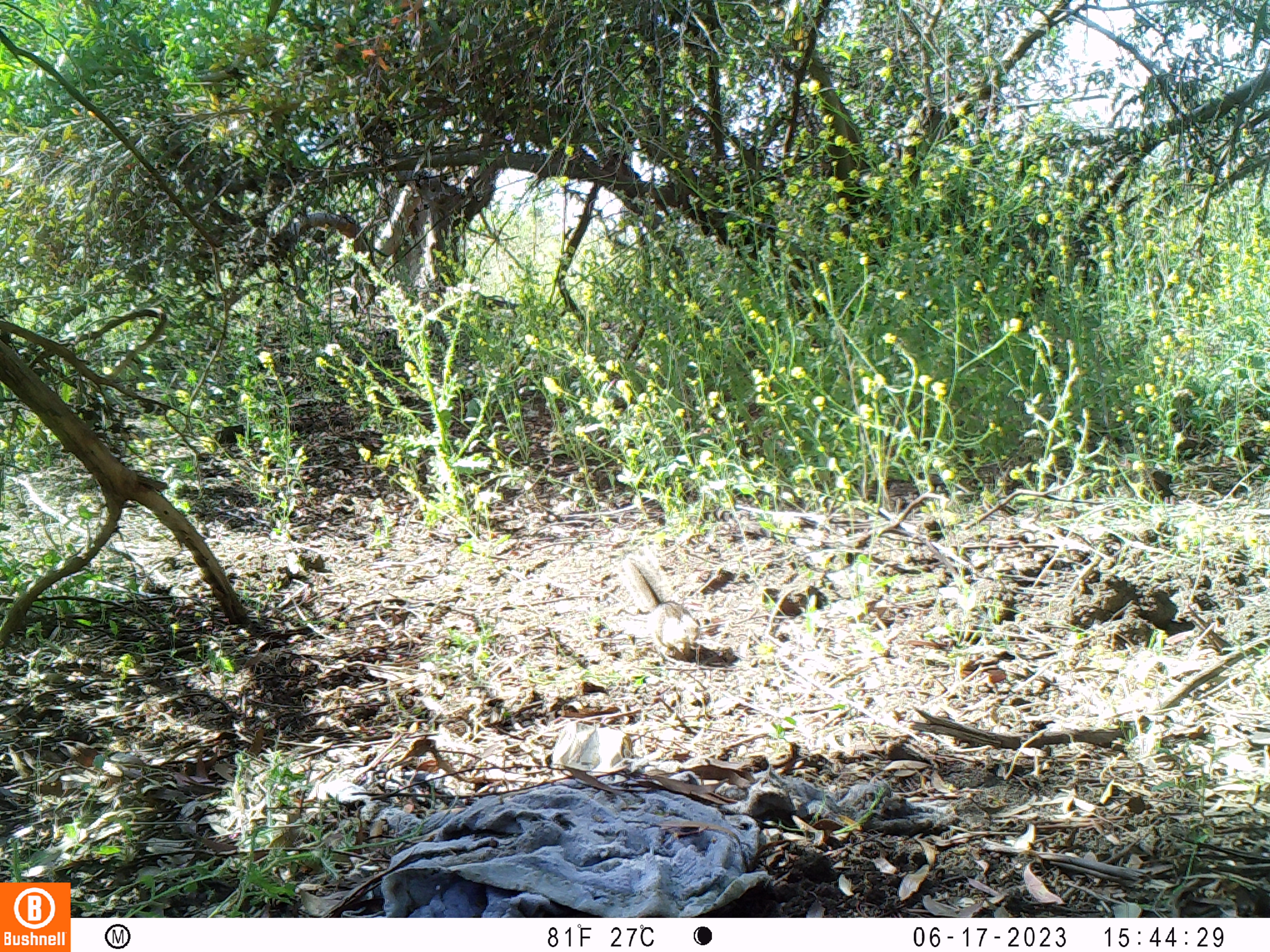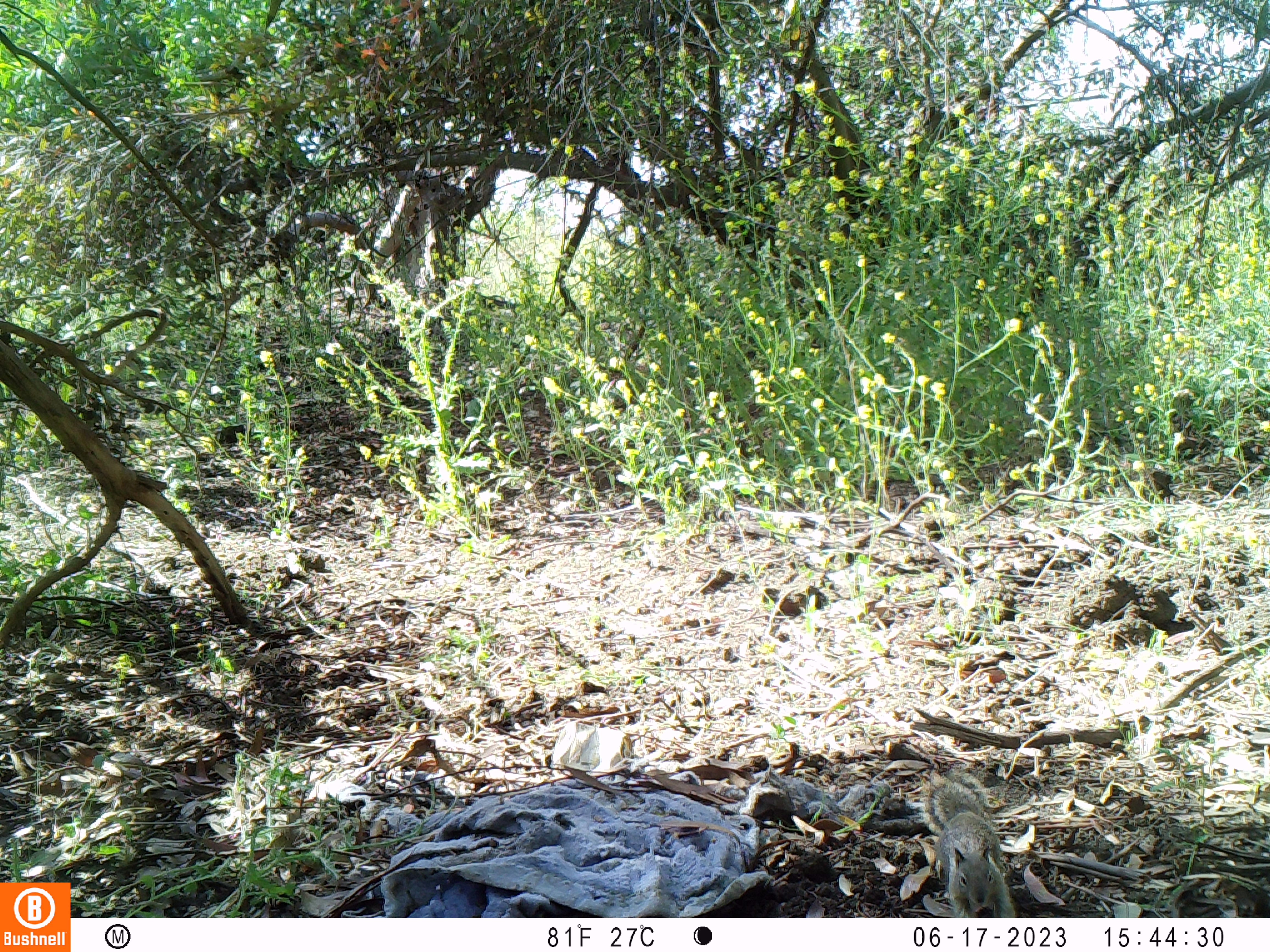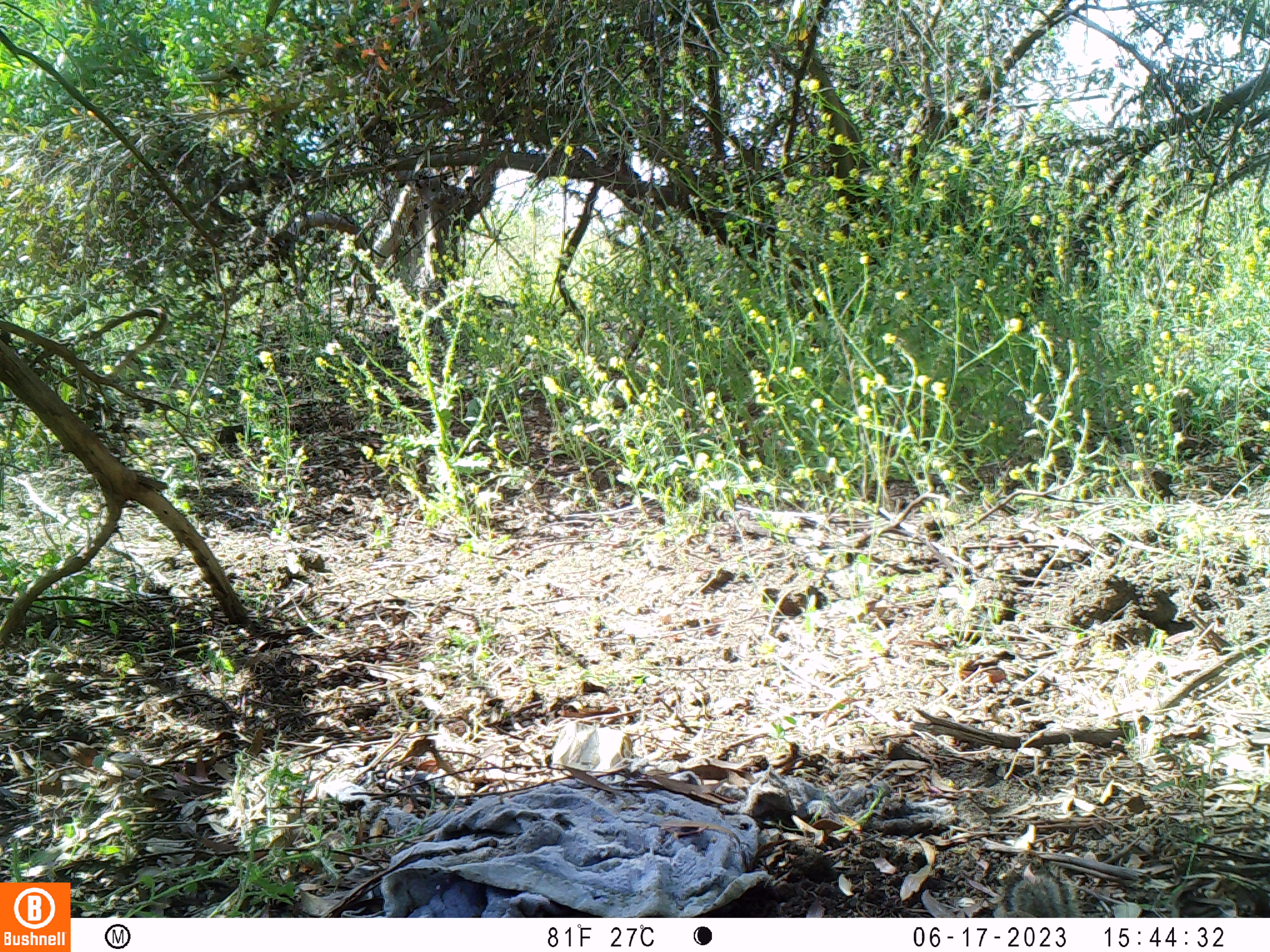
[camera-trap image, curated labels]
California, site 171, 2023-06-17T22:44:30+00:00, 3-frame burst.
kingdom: Animalia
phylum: Chordata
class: Mammalia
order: Rodentia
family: Sciuridae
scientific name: Sciuridae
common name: squirrel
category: unknown squirrel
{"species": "unknown squirrel (squirrel) (Sciuridae)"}